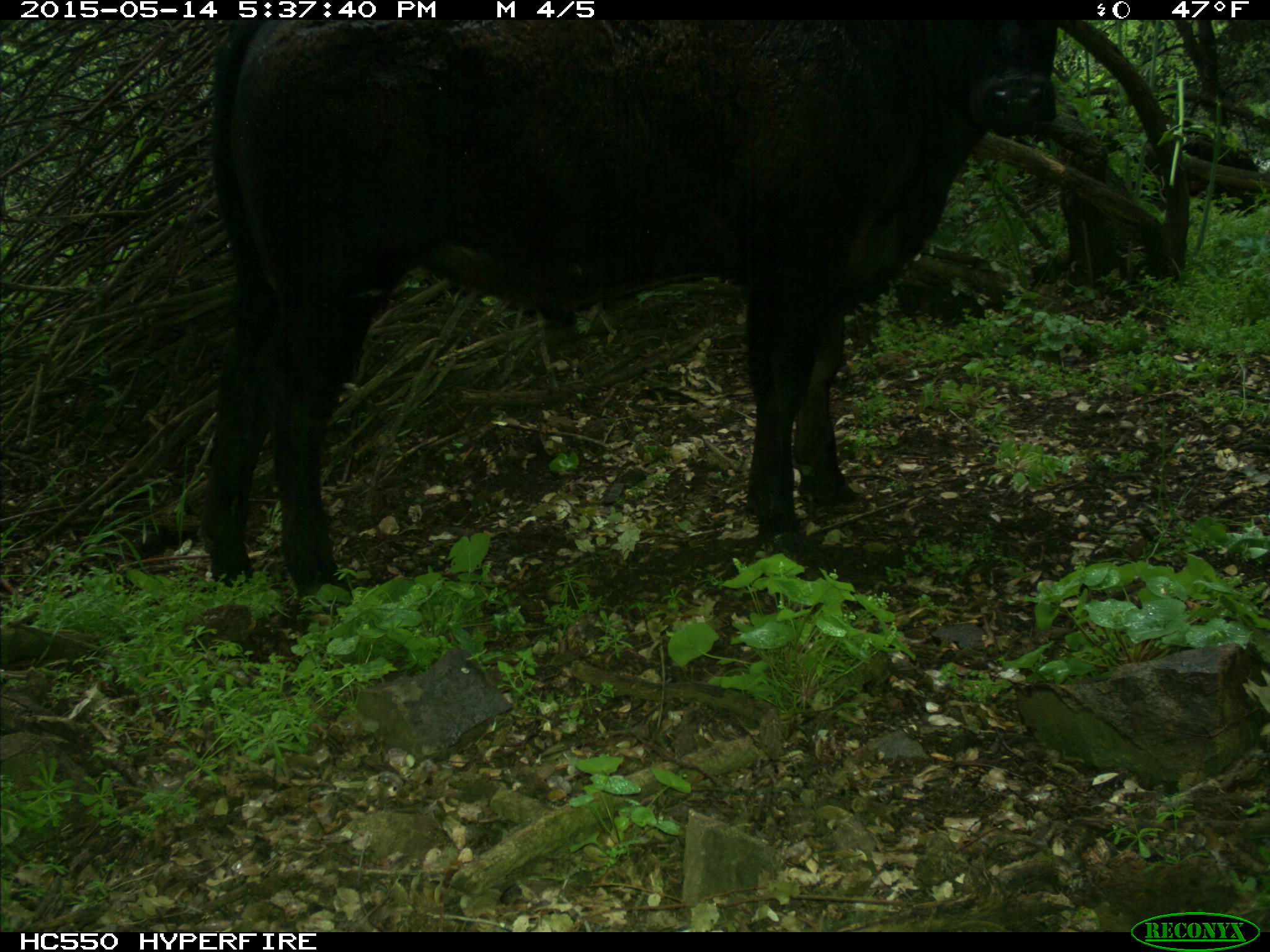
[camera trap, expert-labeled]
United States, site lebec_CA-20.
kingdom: Animalia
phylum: Chordata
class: Mammalia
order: Artiodactyla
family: Bovidae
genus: Bos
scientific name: Bos taurus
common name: domestic cow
Bos taurus (domestic cow).